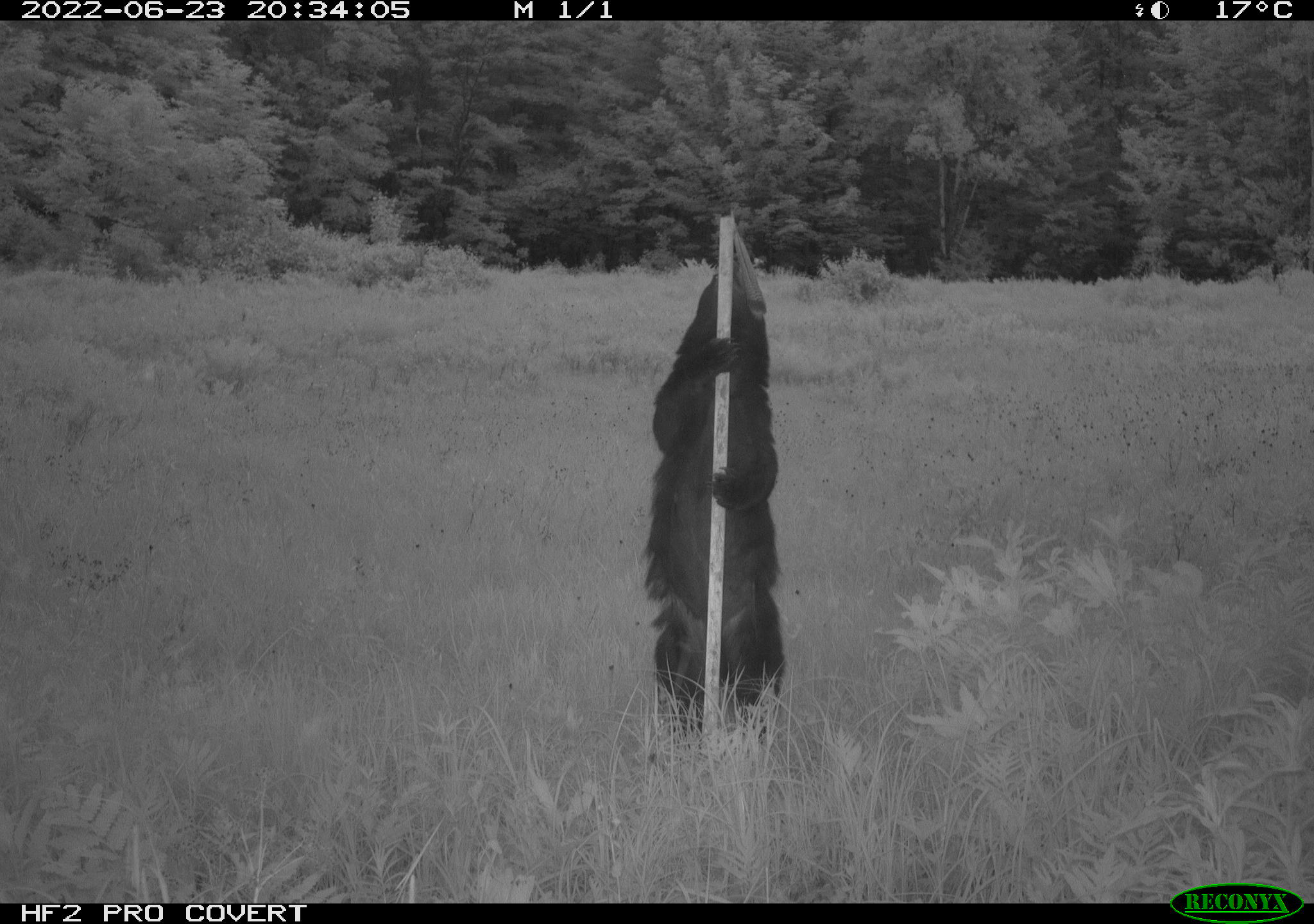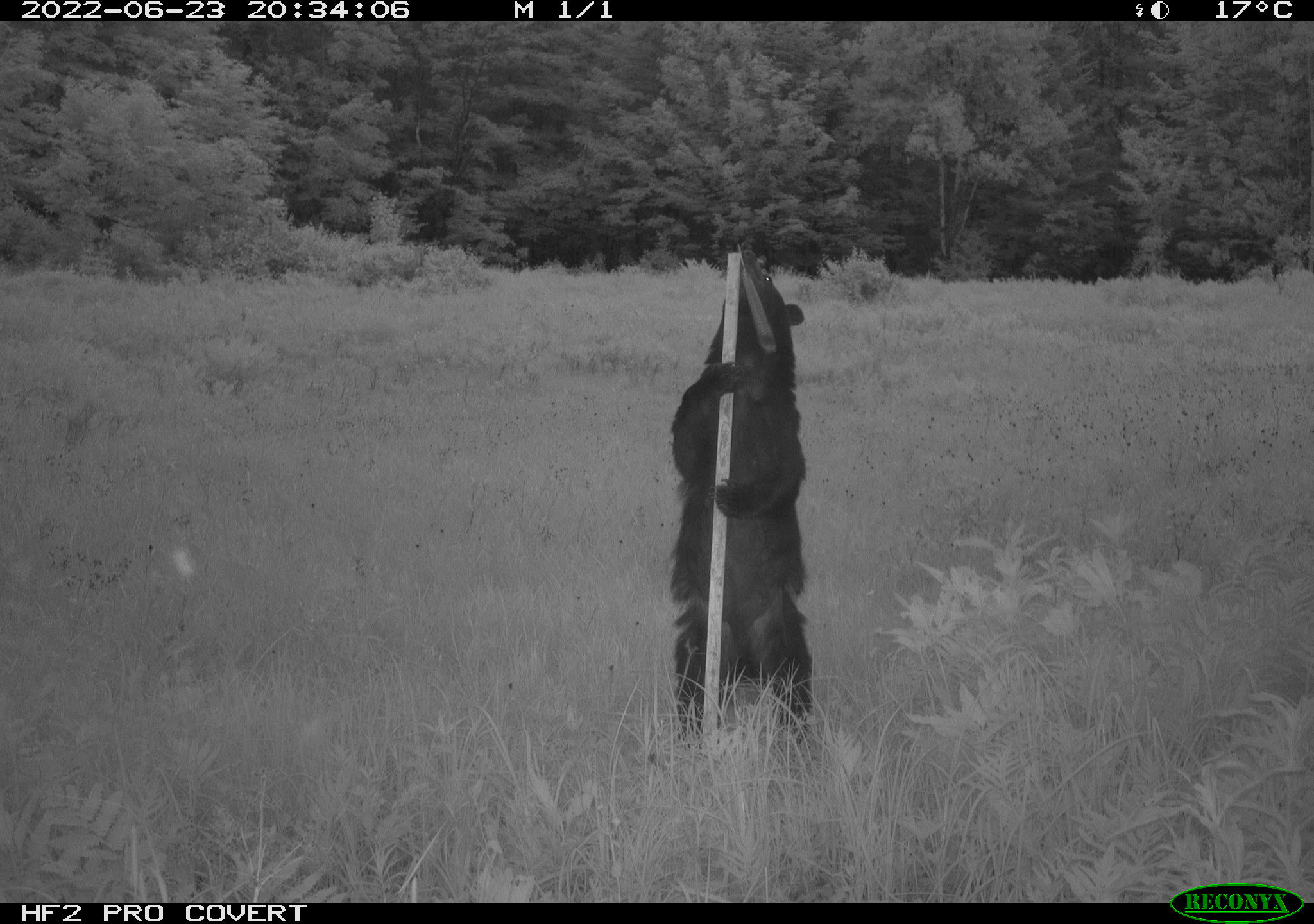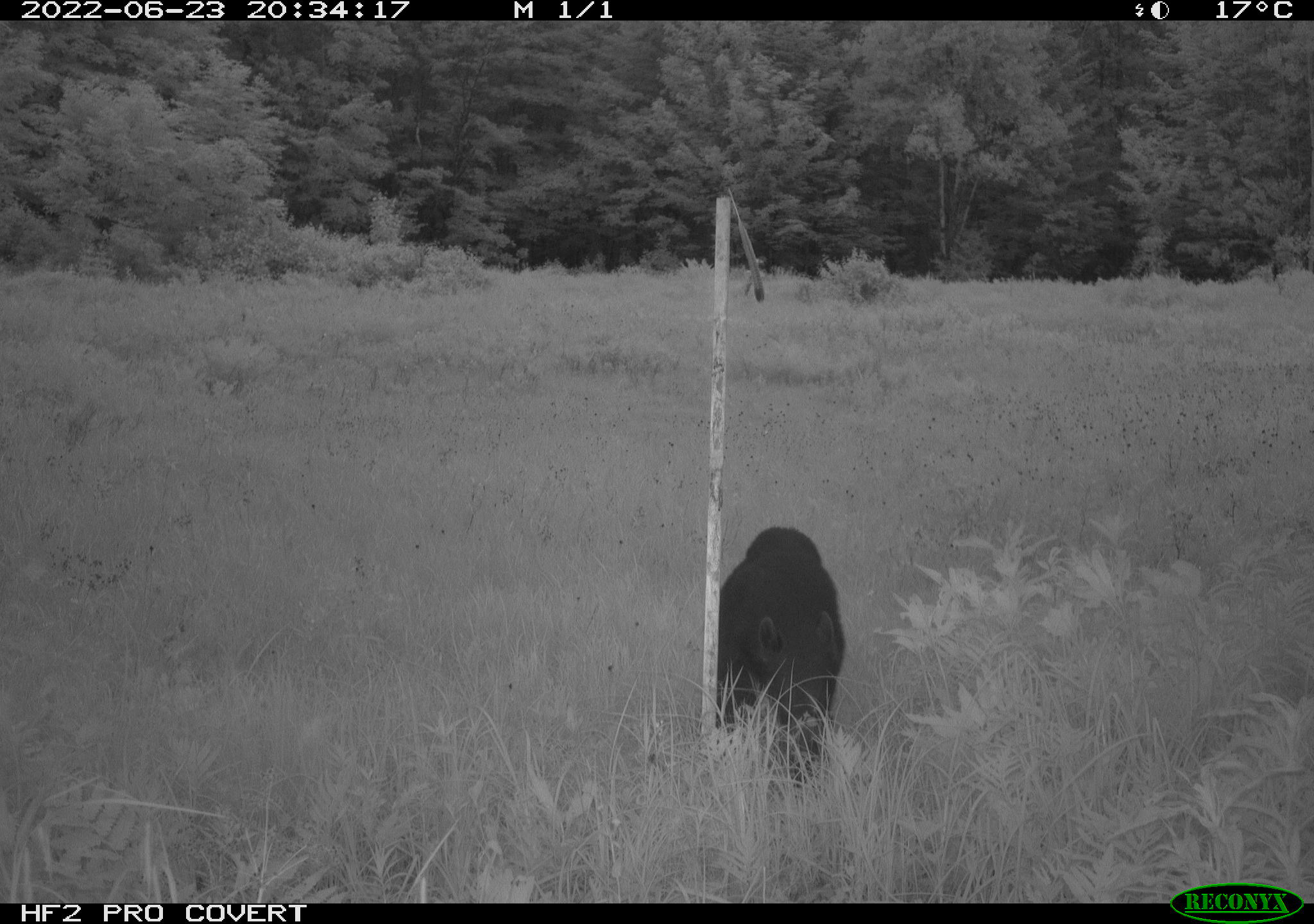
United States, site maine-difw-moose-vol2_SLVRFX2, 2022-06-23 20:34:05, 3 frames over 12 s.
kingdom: Animalia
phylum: Chordata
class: Mammalia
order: Carnivora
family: Ursidae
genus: Ursus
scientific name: Ursus americanus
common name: black bear